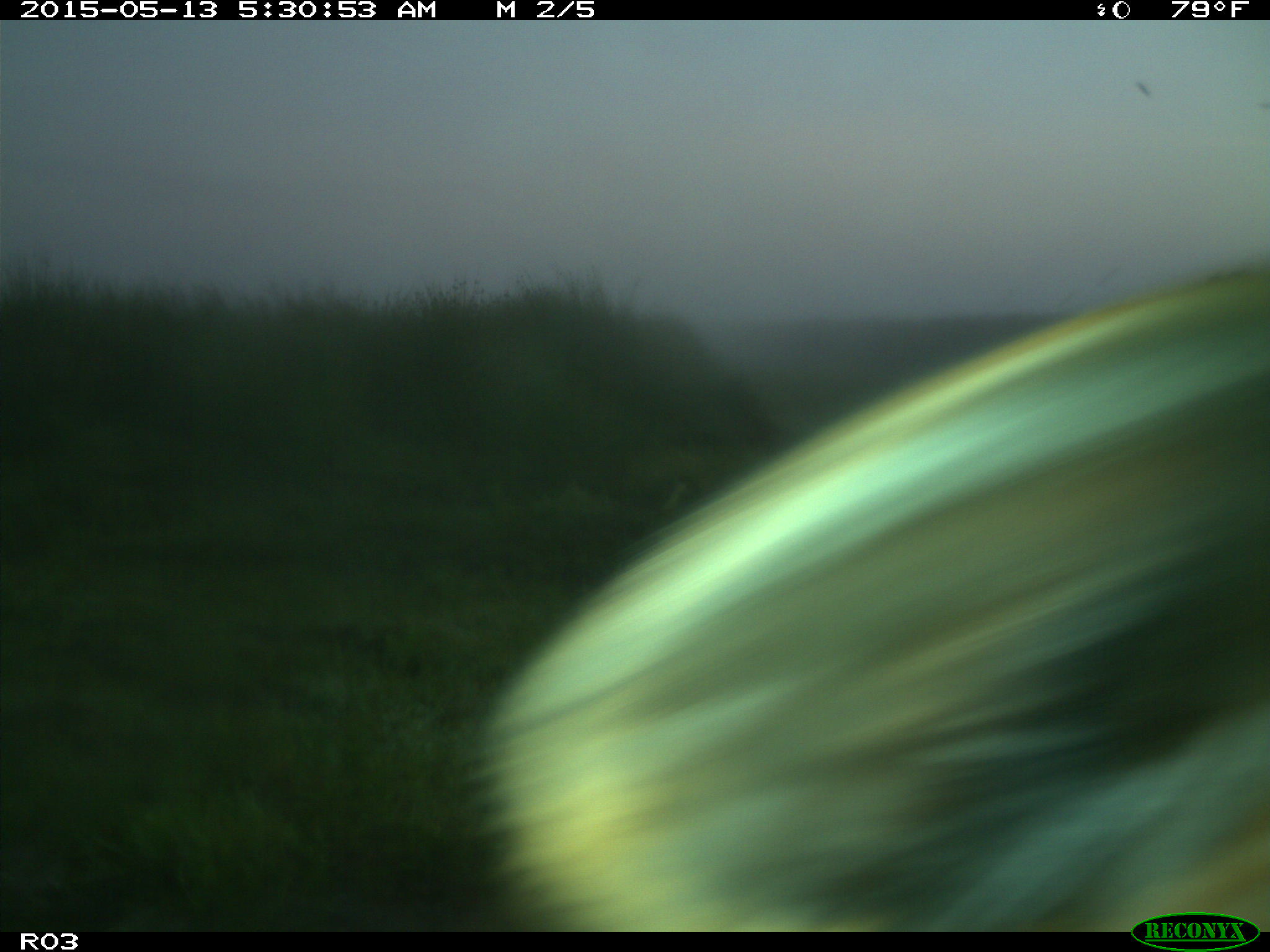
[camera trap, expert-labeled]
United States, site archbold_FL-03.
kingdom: Animalia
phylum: Chordata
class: Mammalia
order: Artiodactyla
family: Bovidae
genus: Bos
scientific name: Bos taurus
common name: domestic cow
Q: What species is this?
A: Bos taurus (domestic cow).